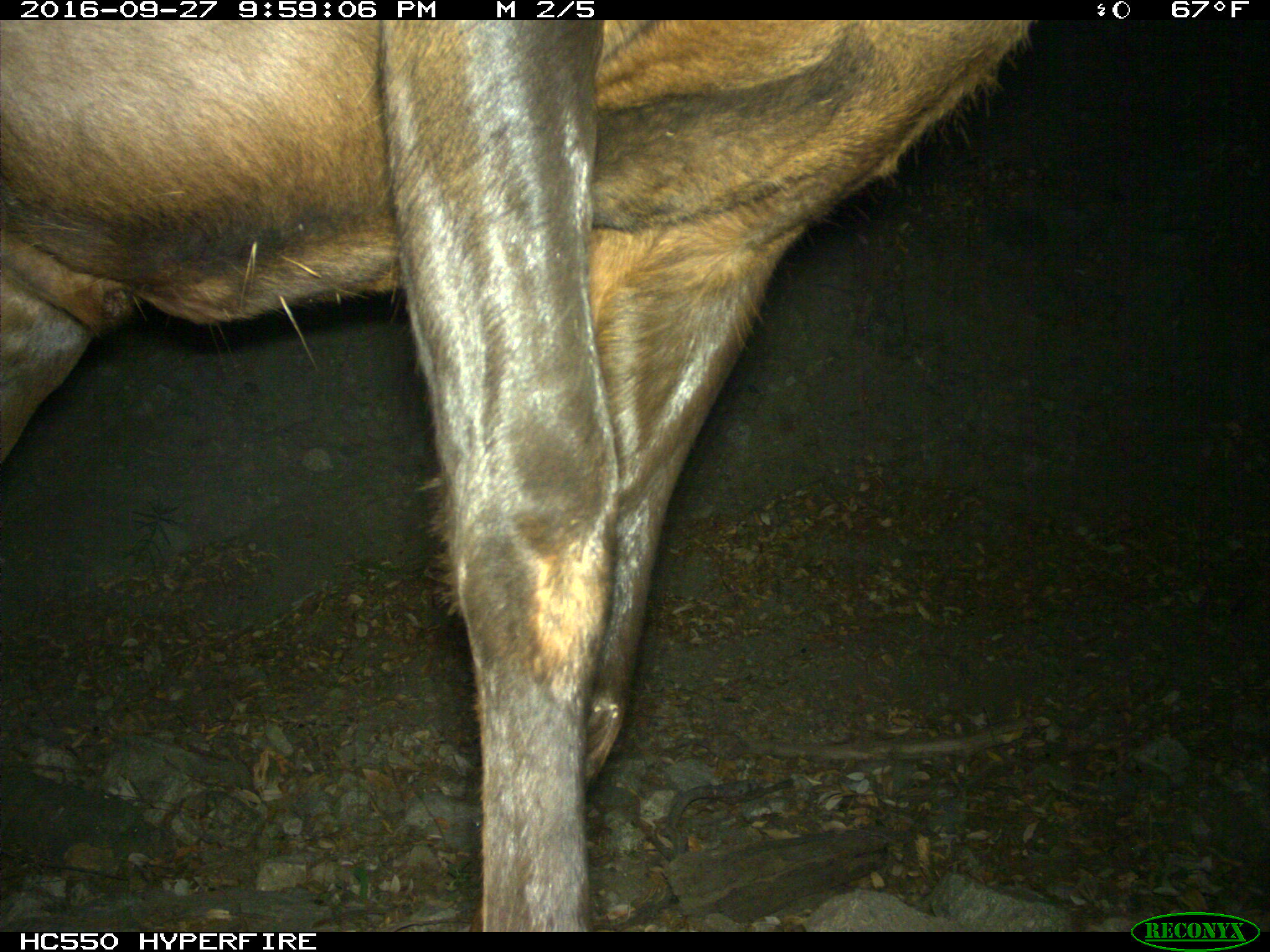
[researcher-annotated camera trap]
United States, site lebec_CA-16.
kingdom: Animalia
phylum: Chordata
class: Mammalia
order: Artiodactyla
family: Cervidae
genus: Cervus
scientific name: Cervus canadensis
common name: elk